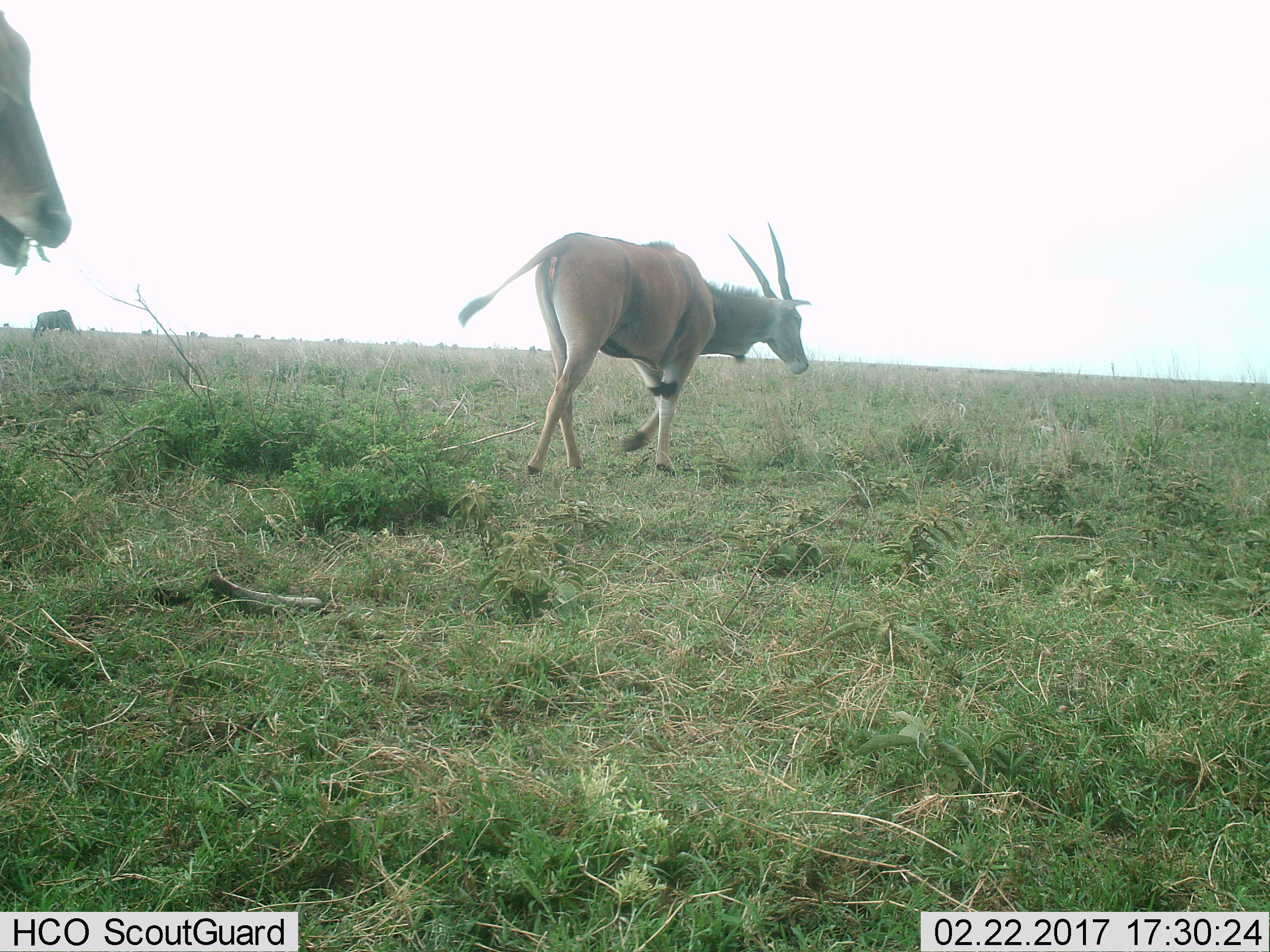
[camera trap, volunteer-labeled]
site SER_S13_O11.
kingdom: Animalia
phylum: Chordata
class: Mammalia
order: Artiodactyla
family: Bovidae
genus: Tragelaphus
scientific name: Tragelaphus oryx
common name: eland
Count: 2.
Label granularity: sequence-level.